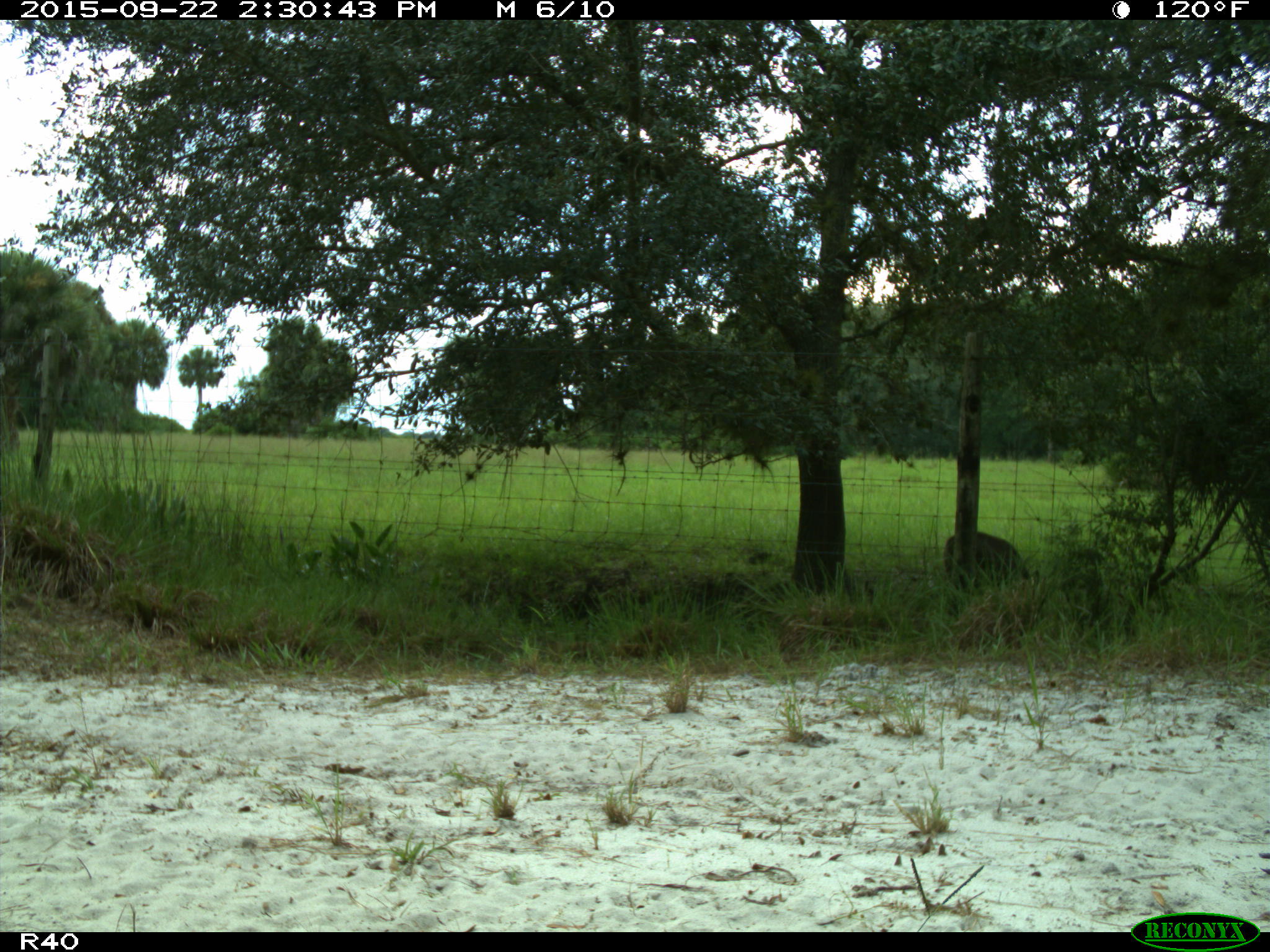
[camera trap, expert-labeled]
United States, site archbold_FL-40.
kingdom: Animalia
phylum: Chordata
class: Mammalia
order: Artiodactyla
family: Cervidae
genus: Odocoileus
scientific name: Odocoileus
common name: deer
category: unidentified deer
Unidentified deer (deer) (Odocoileus).